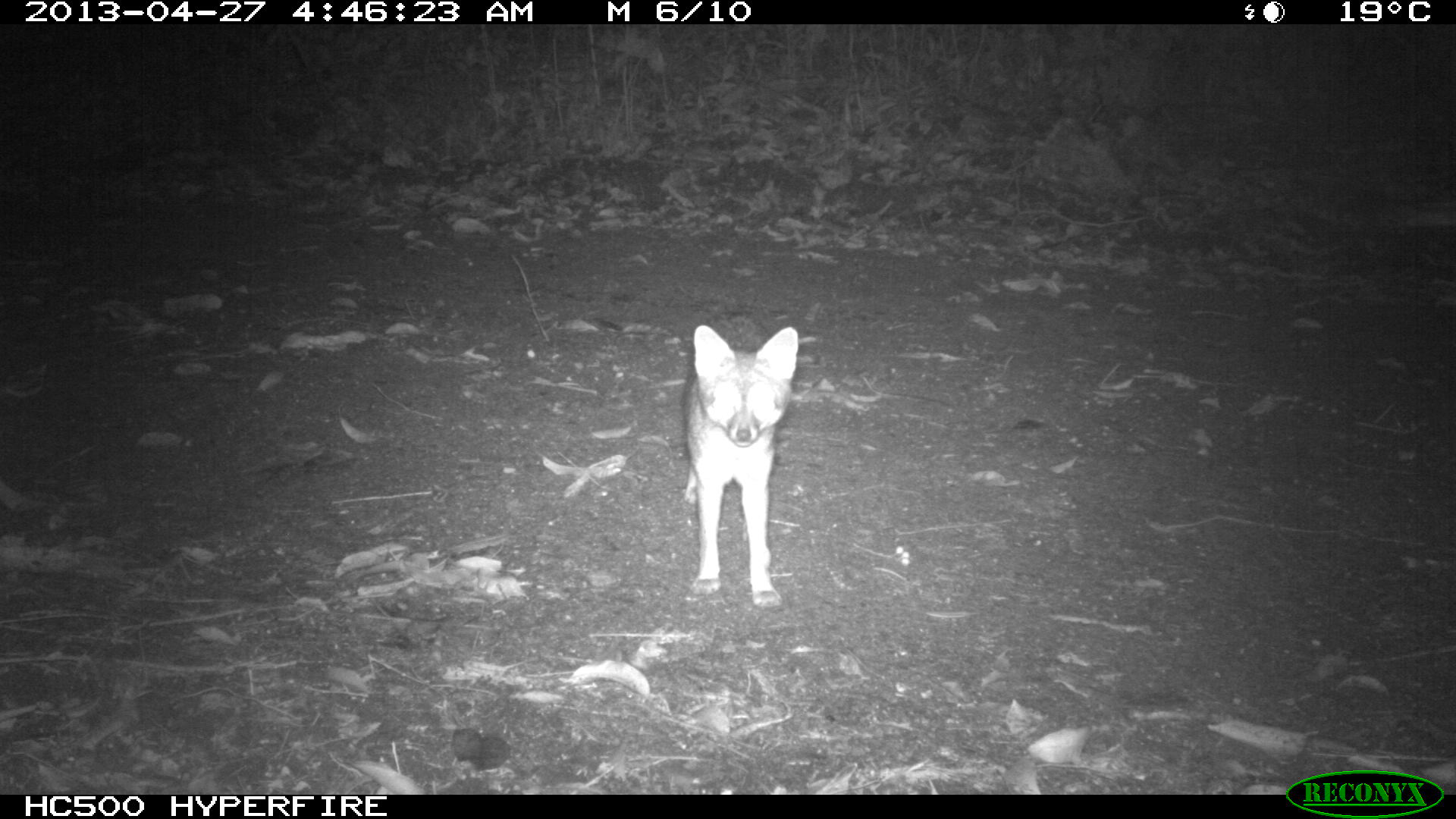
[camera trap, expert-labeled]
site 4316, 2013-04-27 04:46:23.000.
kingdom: Animalia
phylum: Chordata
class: Mammalia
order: Carnivora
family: Canidae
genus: Urocyon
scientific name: Urocyon cinereoargenteus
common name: gray fox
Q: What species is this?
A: Urocyon cinereoargenteus (gray fox).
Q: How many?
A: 1.